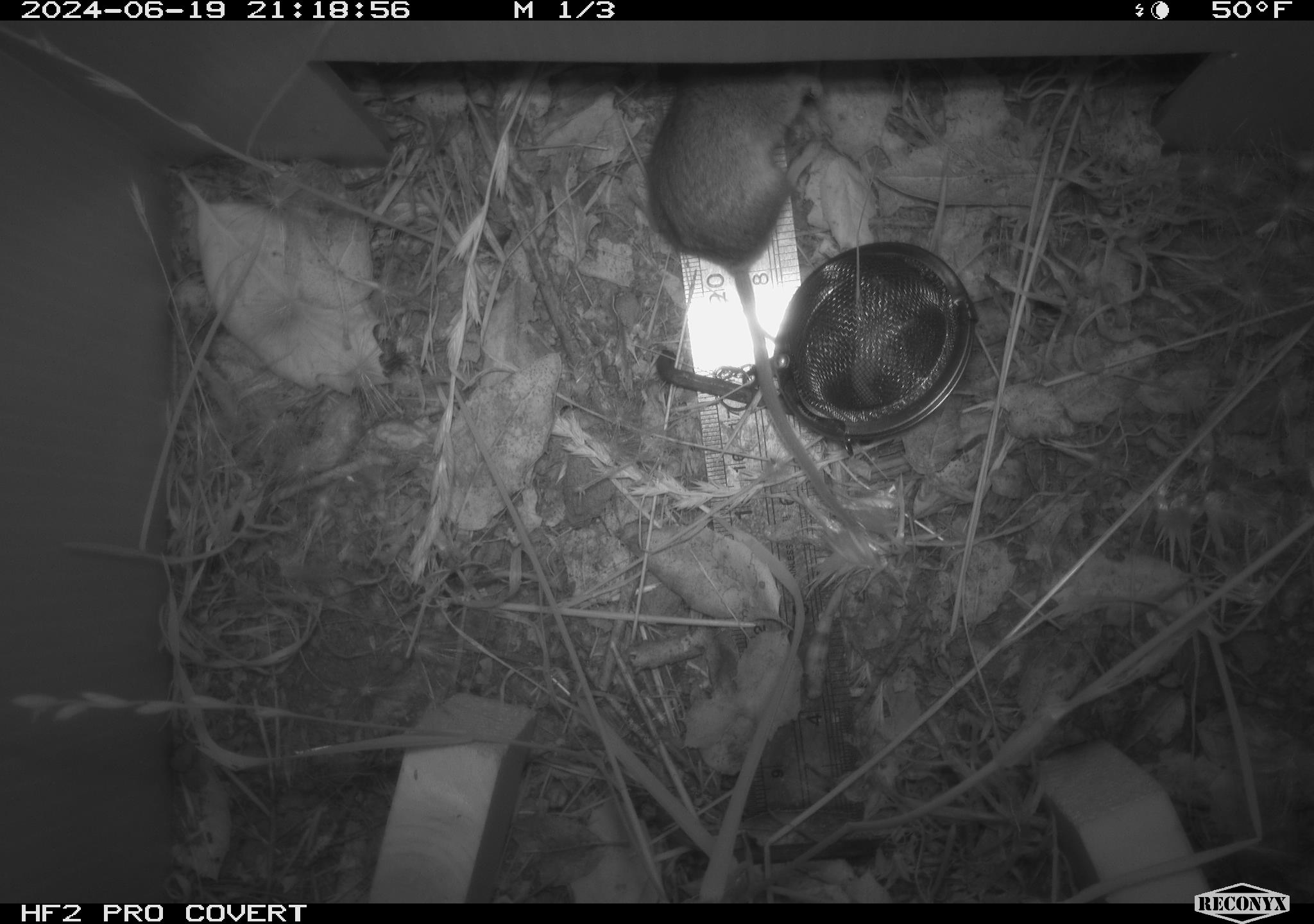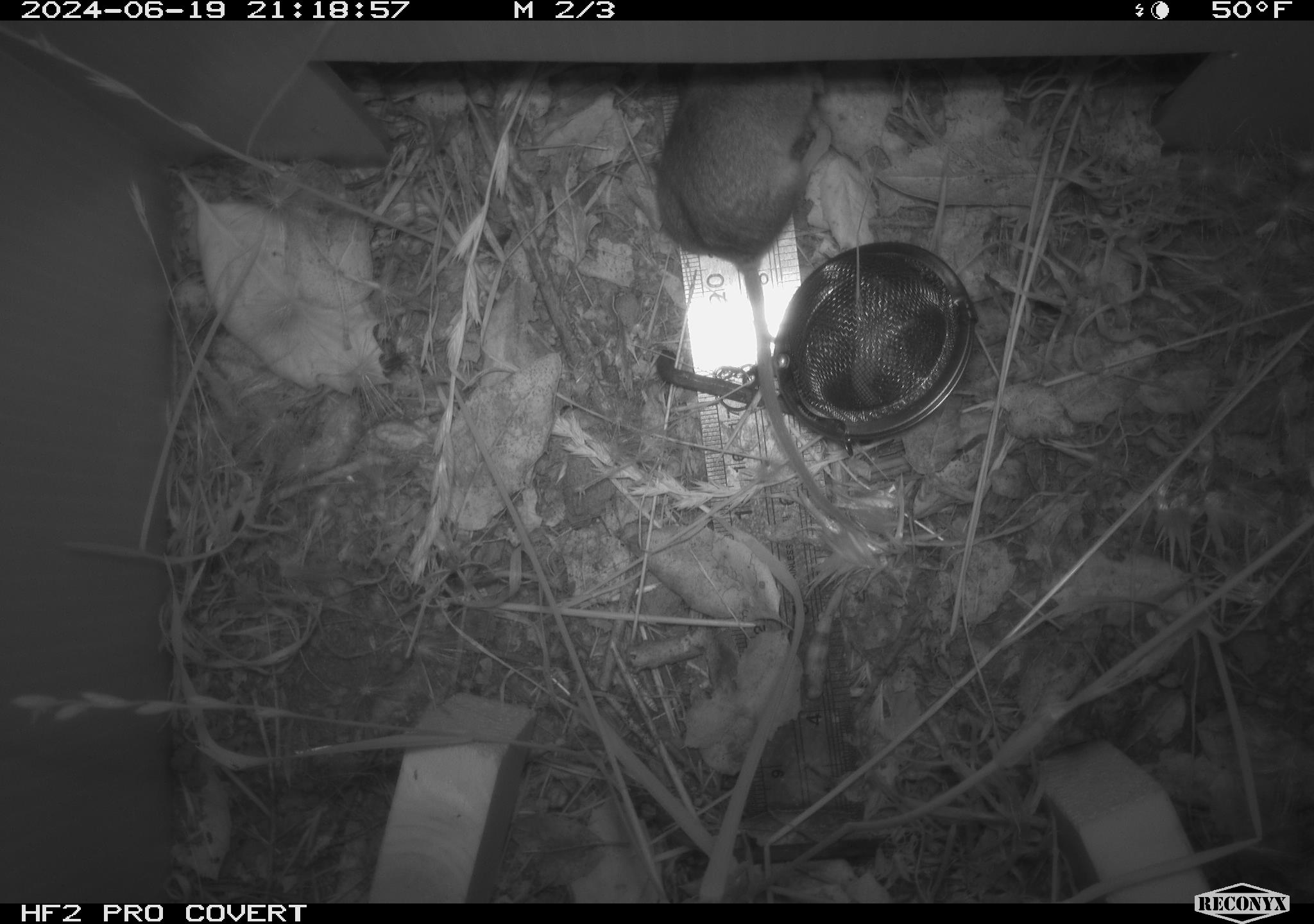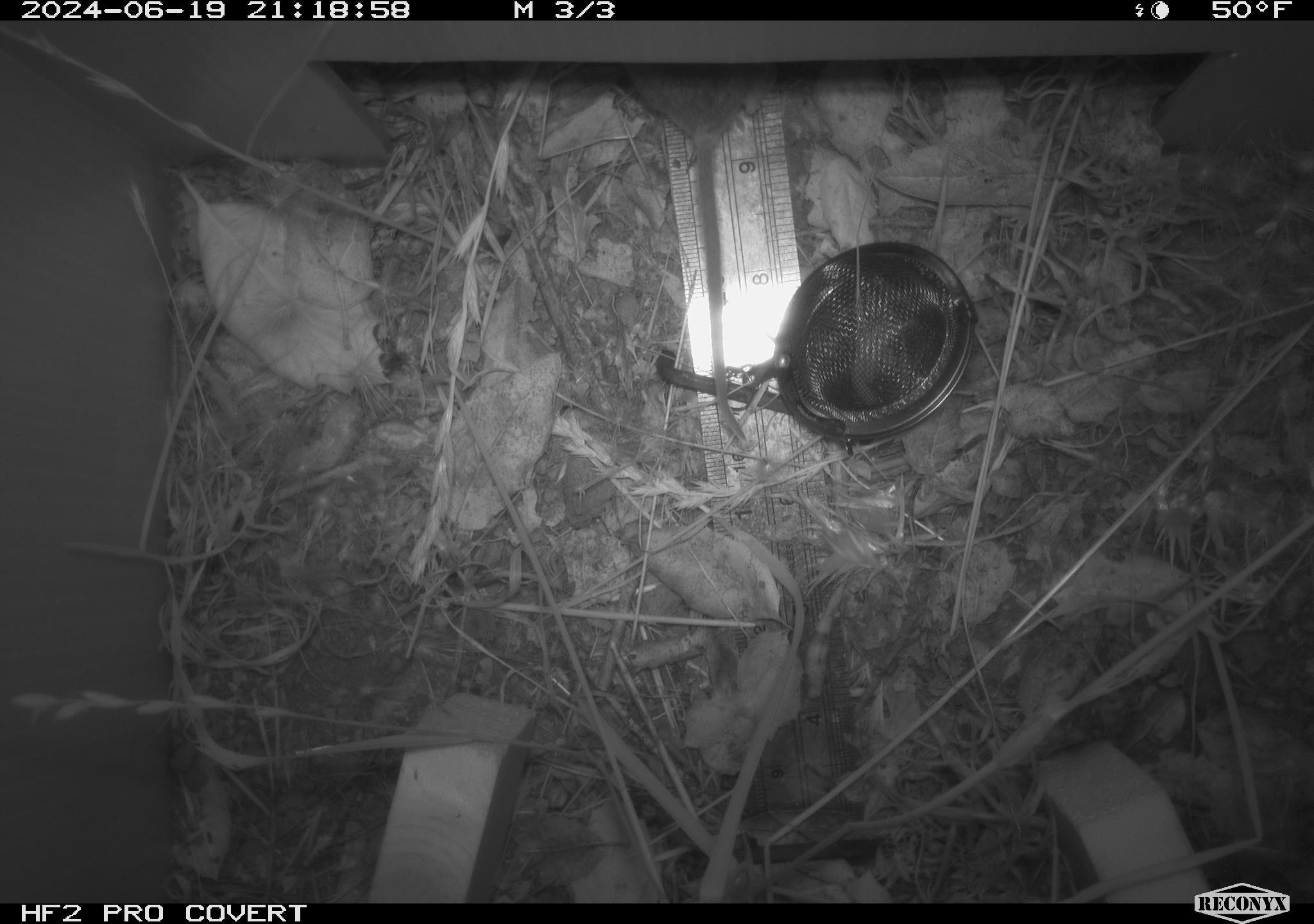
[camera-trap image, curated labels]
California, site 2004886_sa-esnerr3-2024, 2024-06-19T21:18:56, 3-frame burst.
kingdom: Animalia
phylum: Chordata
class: Mammalia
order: Rodentia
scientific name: Rodentia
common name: rodent